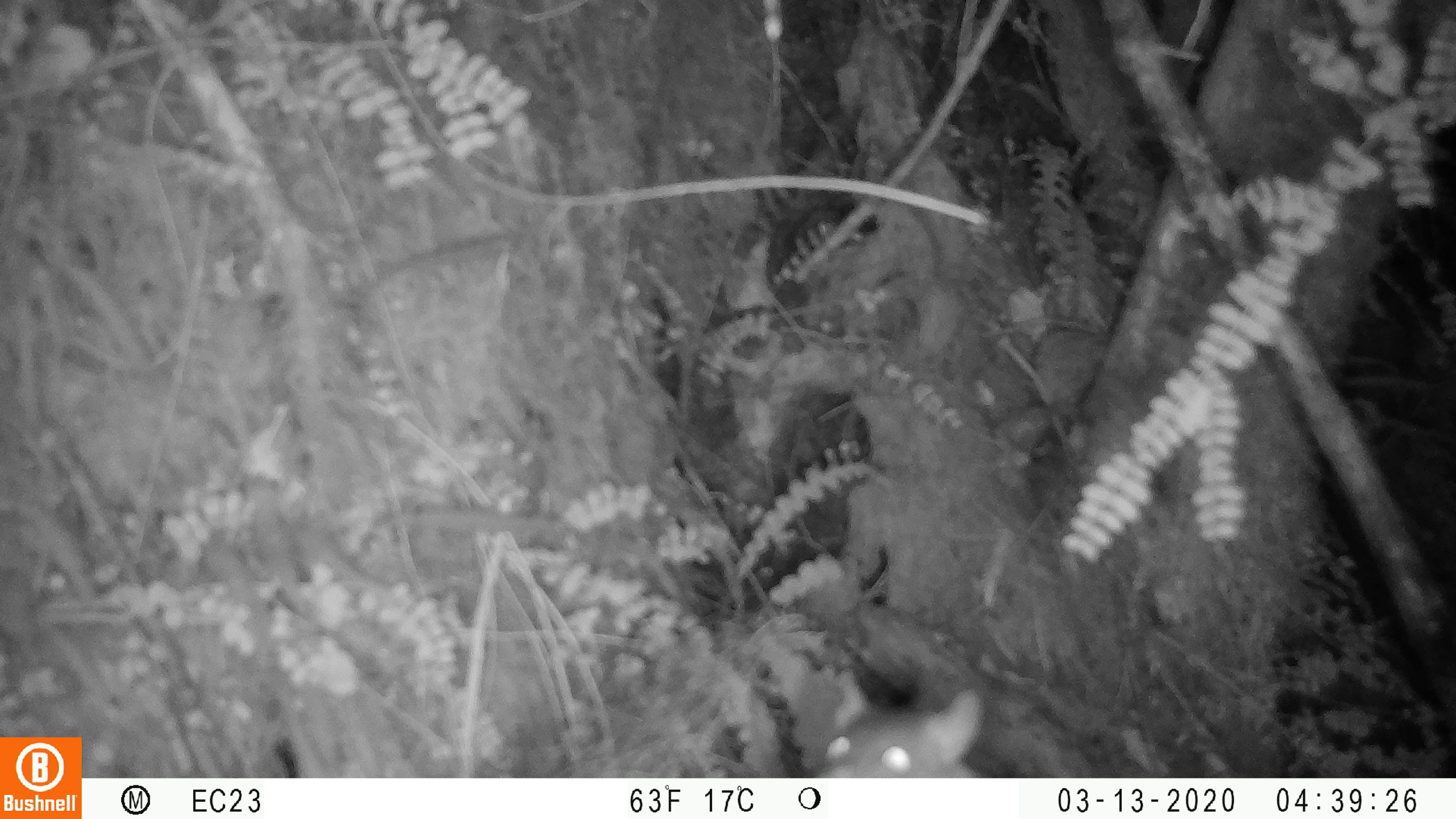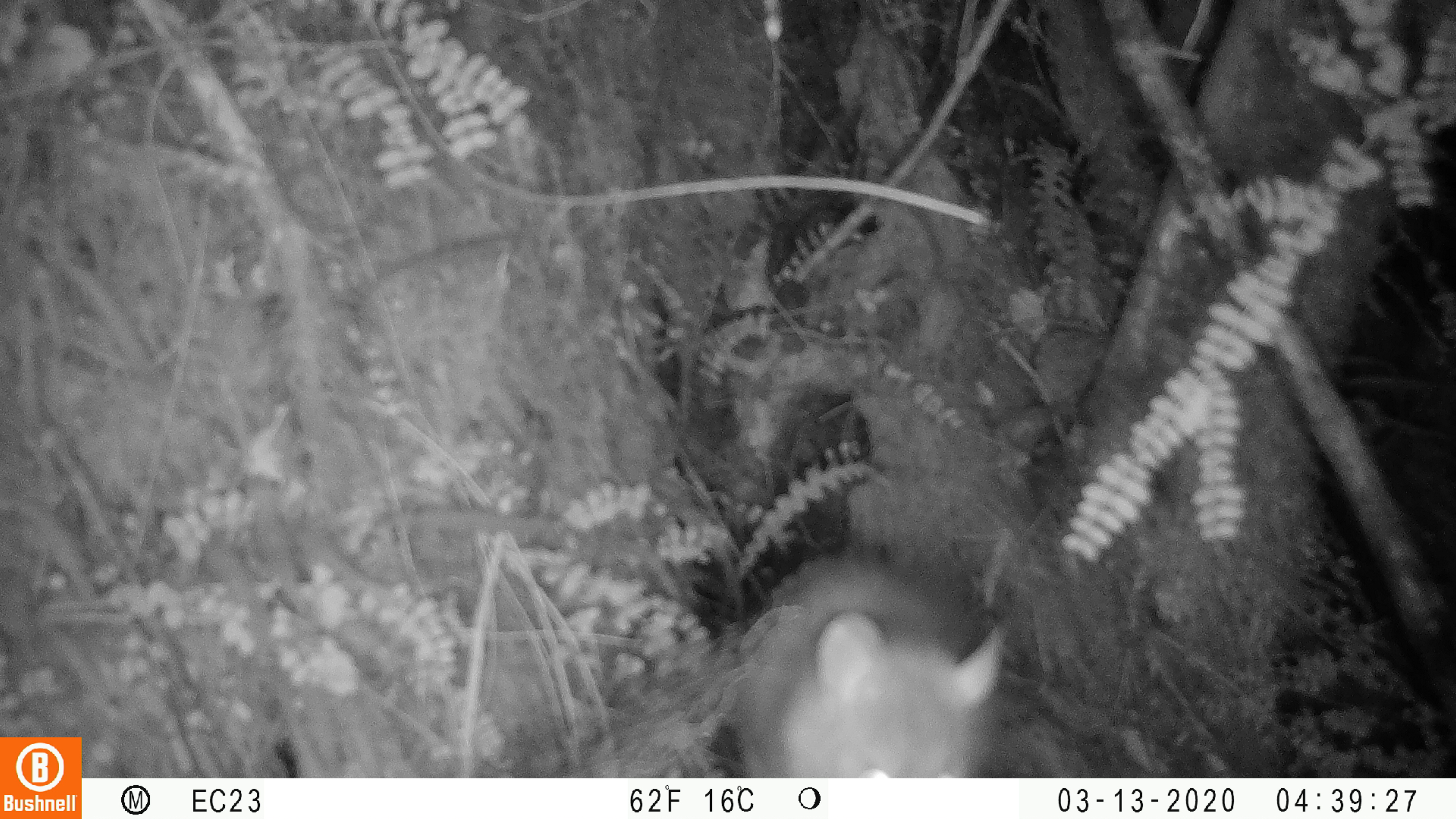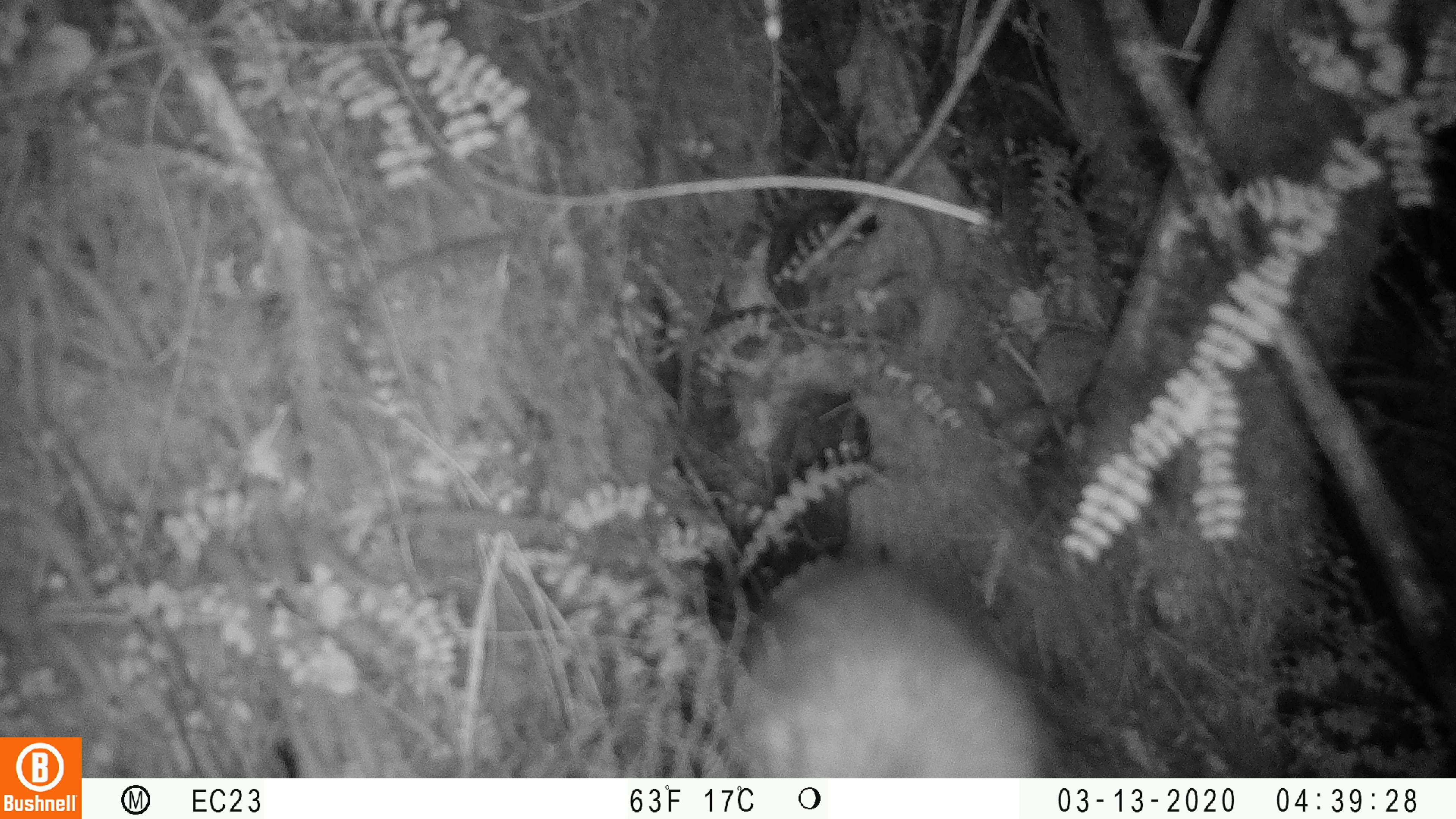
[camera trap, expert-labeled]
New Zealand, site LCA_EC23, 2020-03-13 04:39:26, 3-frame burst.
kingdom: Animalia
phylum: Chordata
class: Mammalia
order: Rodentia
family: Muridae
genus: Rattus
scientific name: Rattus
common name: rat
Rat (Rattus).